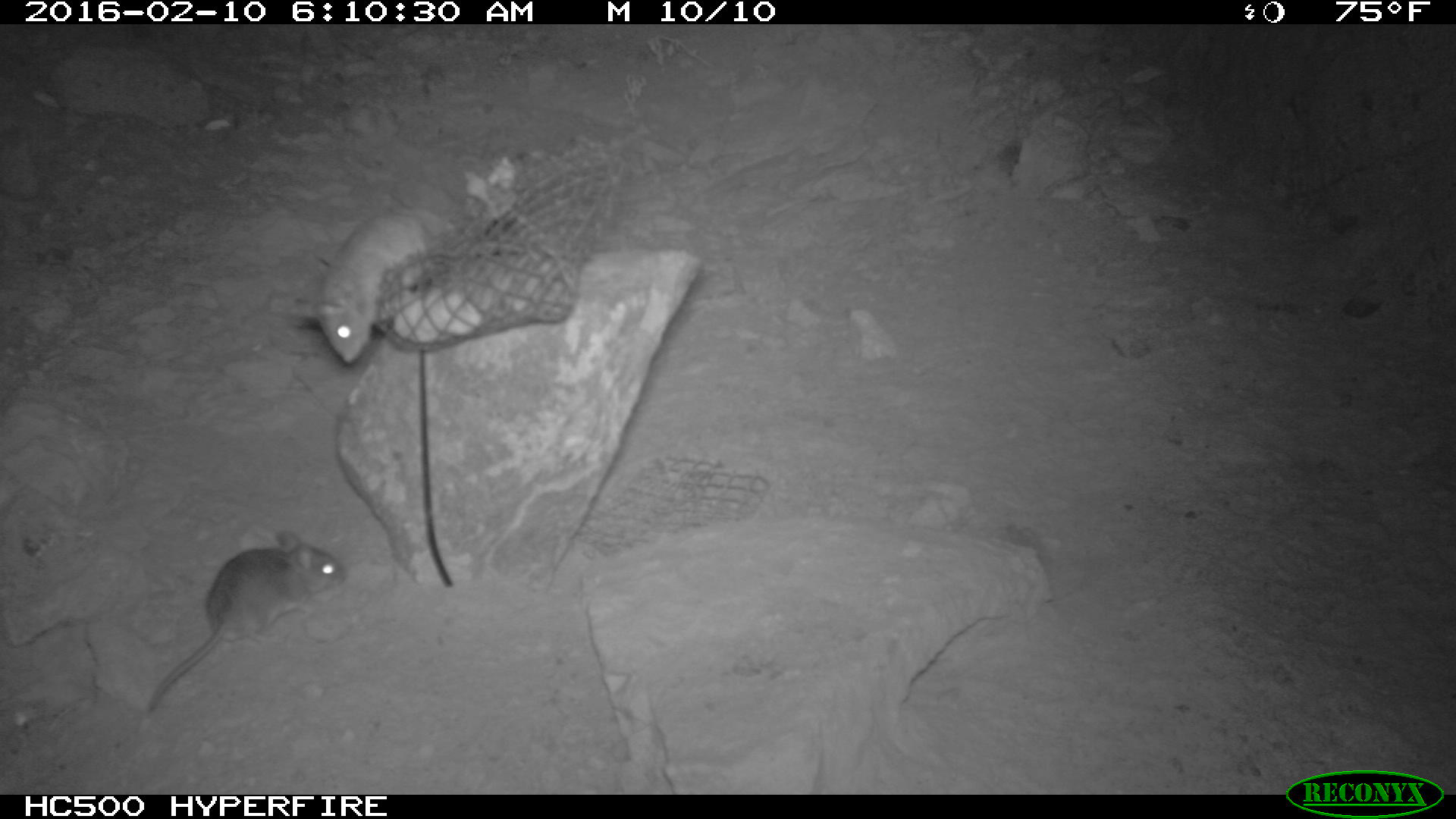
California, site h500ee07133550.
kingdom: Animalia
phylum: Chordata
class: Mammalia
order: Rodentia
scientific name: Rodentia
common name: rodent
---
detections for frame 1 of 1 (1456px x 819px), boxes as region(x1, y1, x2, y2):
rodent: region(144, 528, 351, 714); region(278, 206, 454, 364)